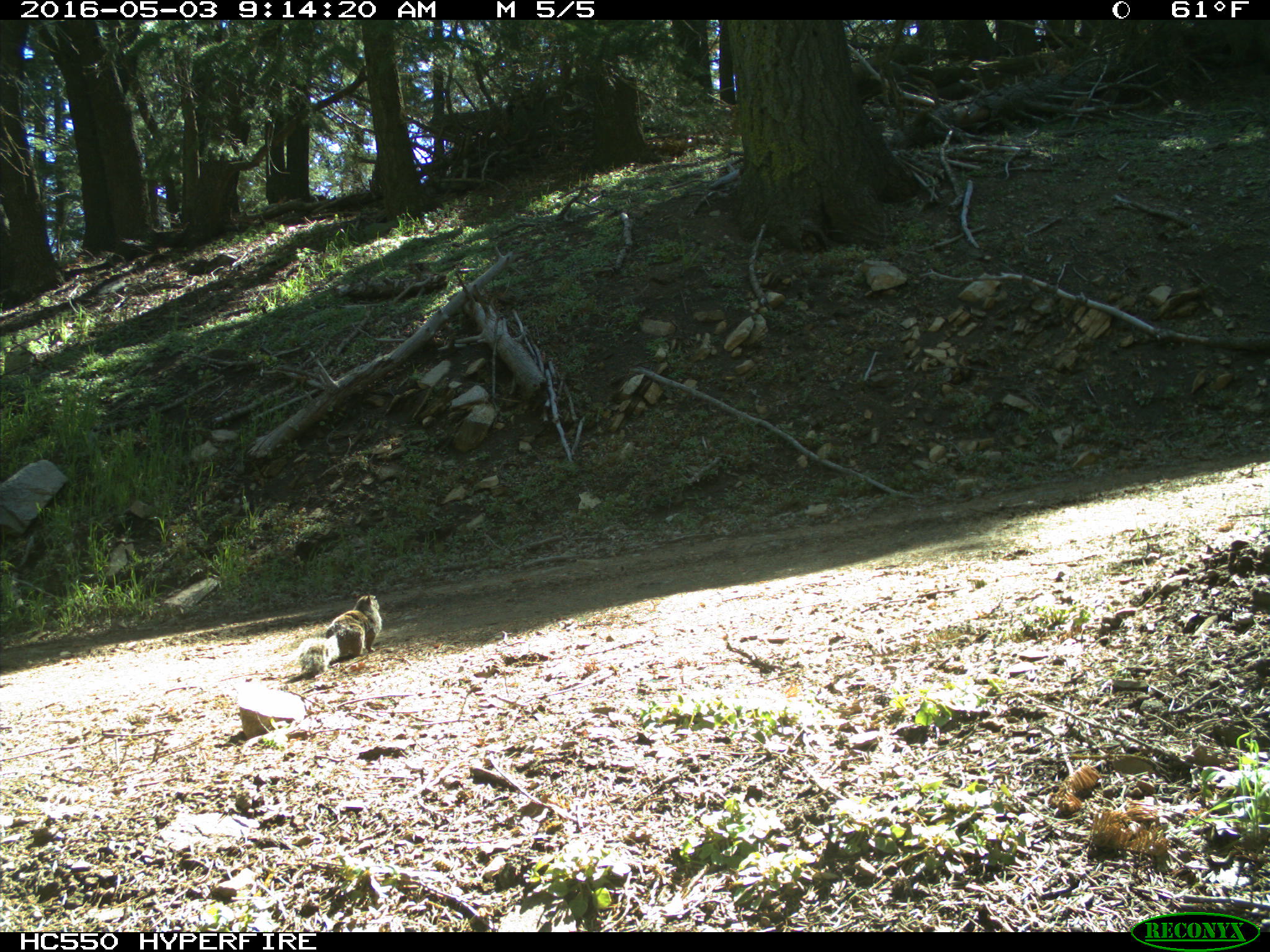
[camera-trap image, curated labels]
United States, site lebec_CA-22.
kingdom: Animalia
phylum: Chordata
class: Mammalia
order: Rodentia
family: Sciuridae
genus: Otospermophilus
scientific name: Otospermophilus beecheyi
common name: california ground squirrel